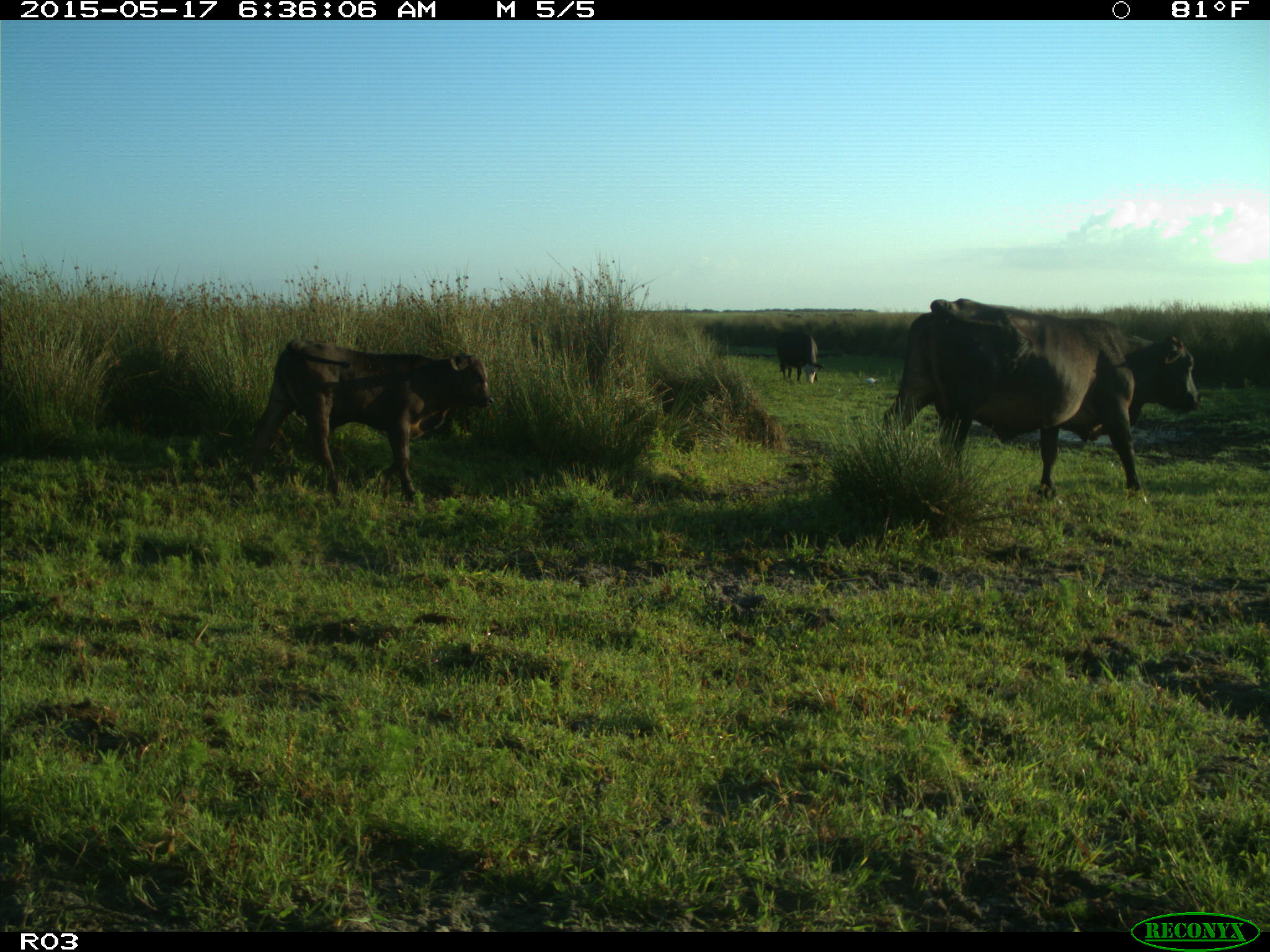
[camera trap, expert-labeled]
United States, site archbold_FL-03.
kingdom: Animalia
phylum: Chordata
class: Mammalia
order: Artiodactyla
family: Bovidae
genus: Bos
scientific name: Bos taurus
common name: domestic cow